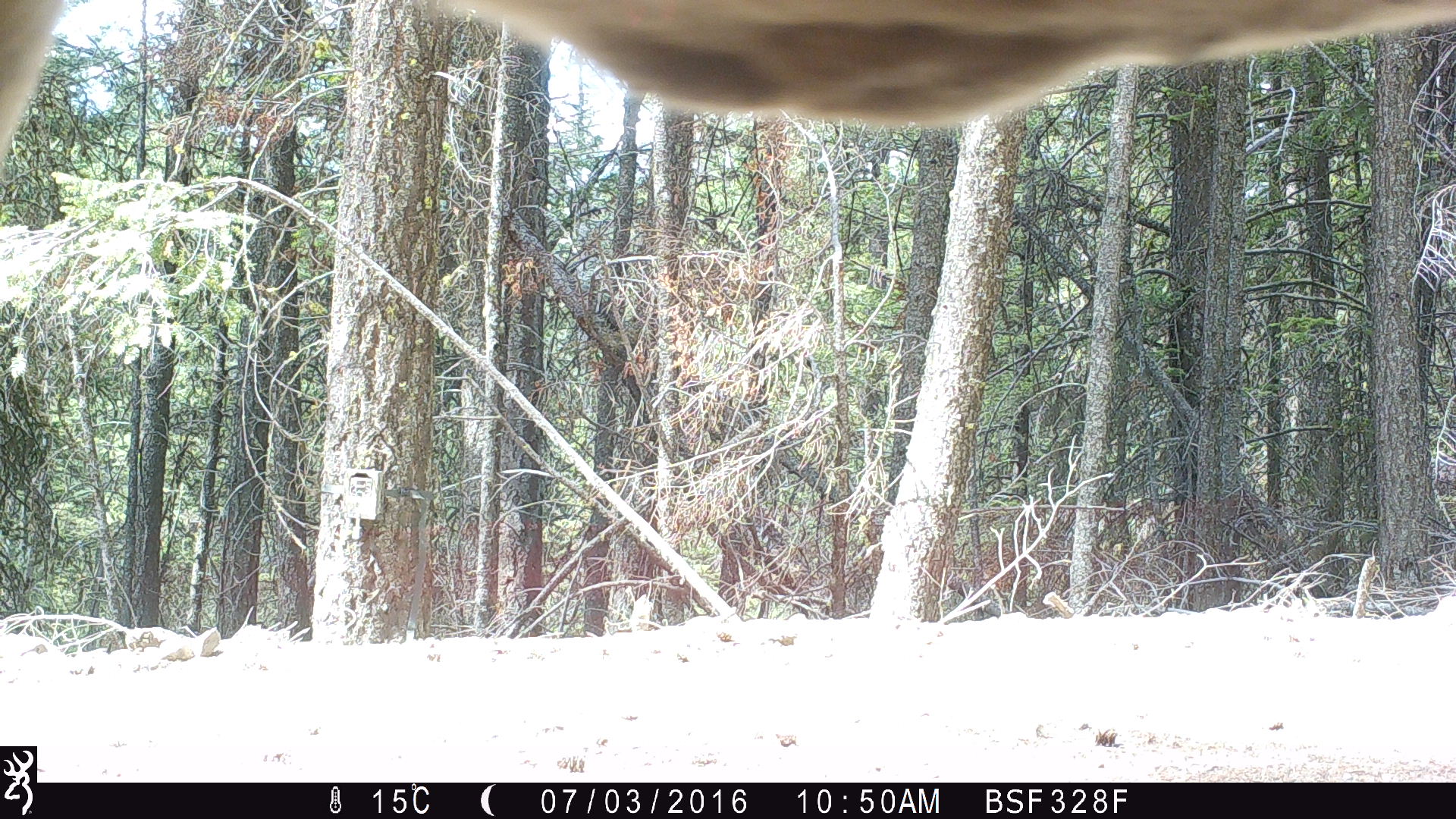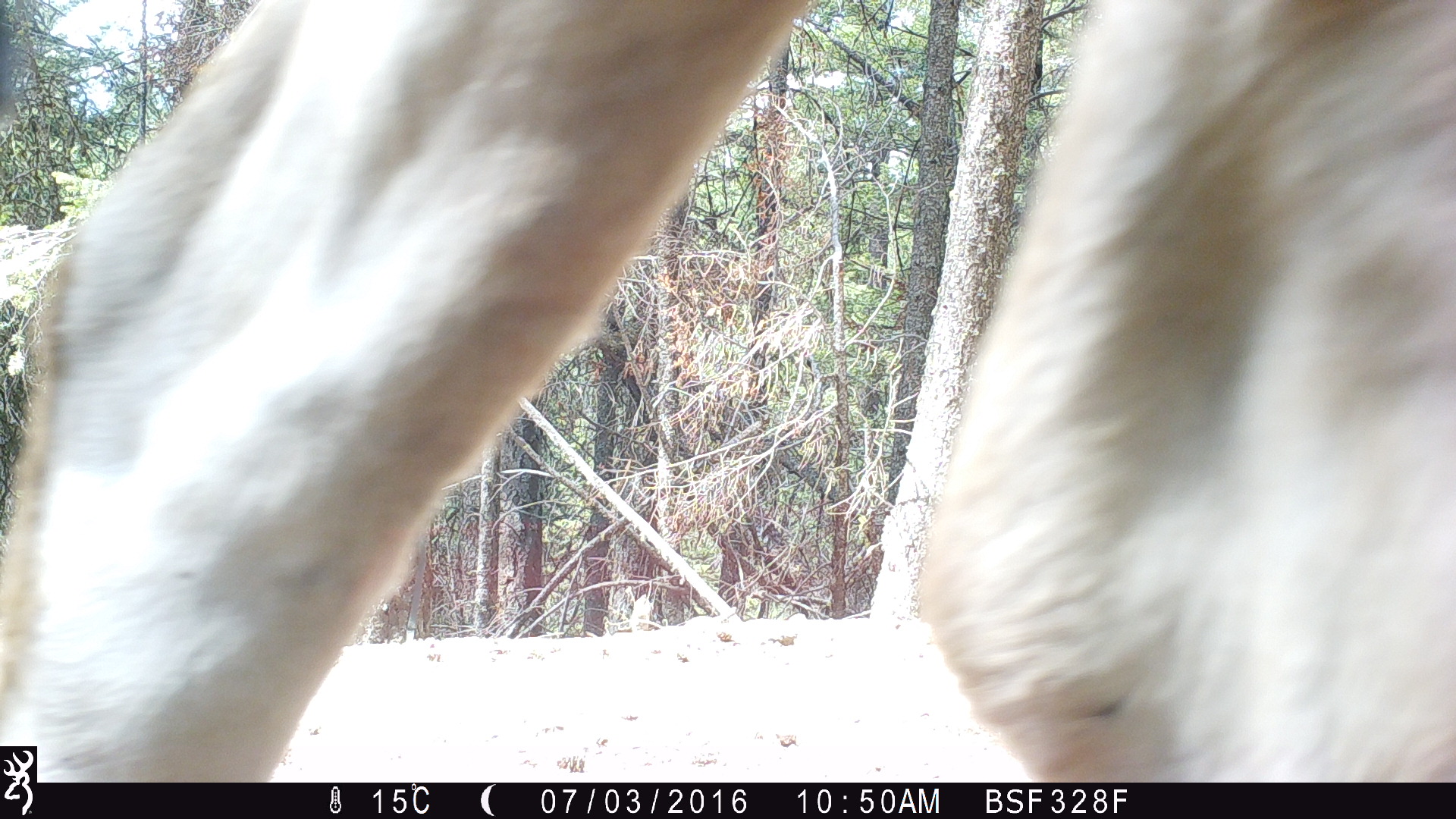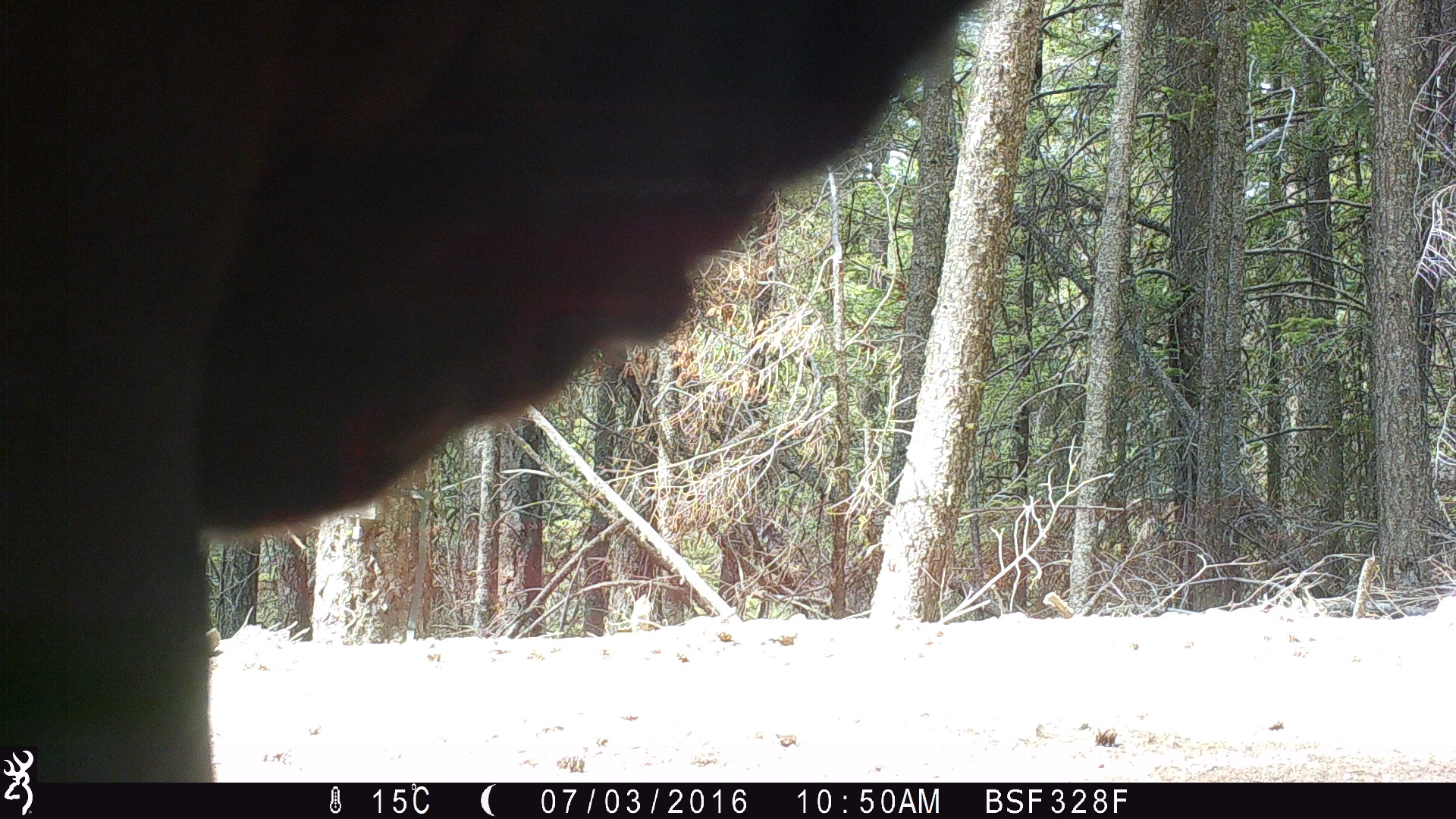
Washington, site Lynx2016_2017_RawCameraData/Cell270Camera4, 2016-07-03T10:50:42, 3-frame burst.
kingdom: Animalia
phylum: Chordata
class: Mammalia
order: Artiodactyla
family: Bovidae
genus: Bos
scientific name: Bos taurus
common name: domestic cattle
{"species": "domestic cattle (Bos taurus)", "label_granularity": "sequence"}